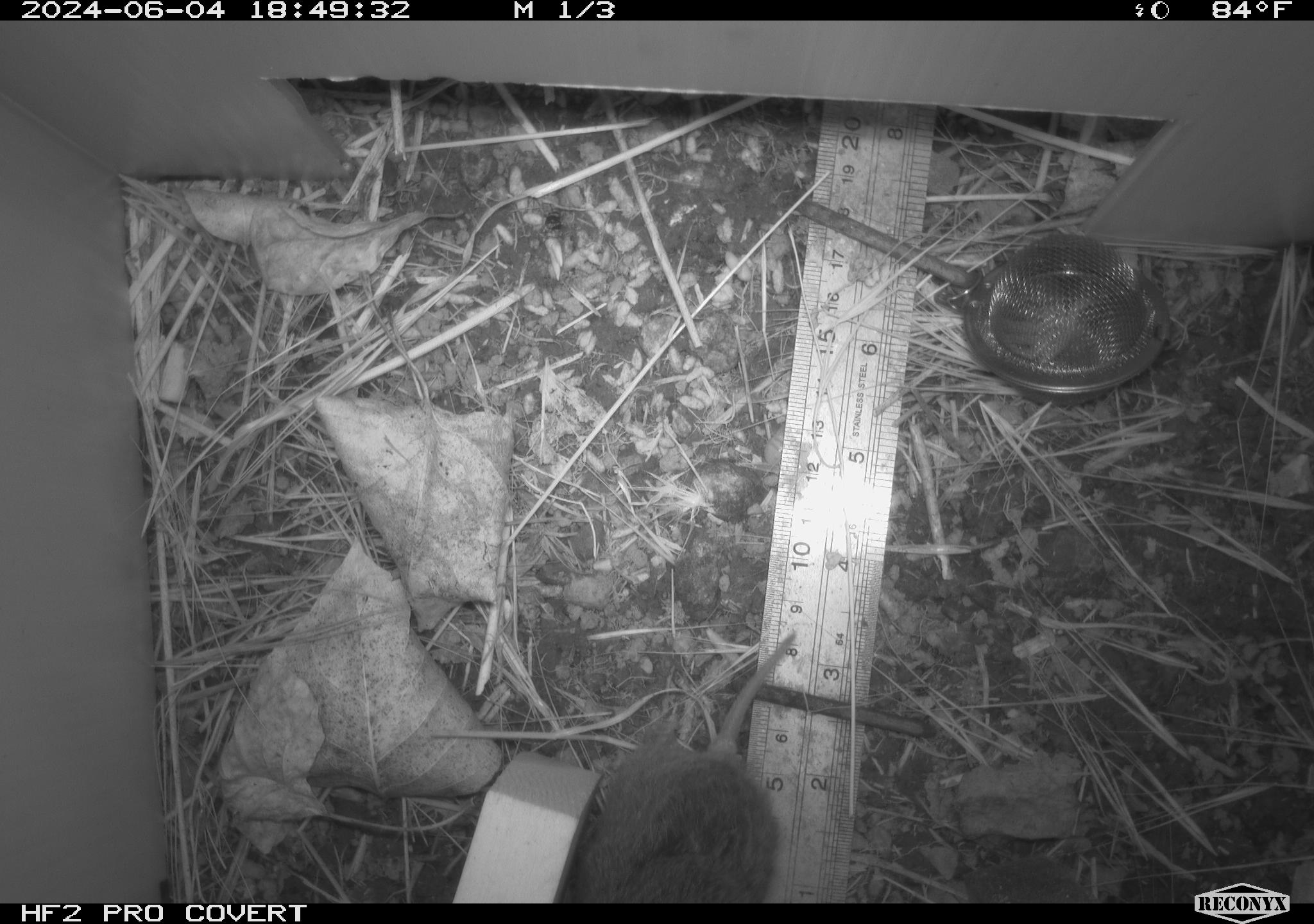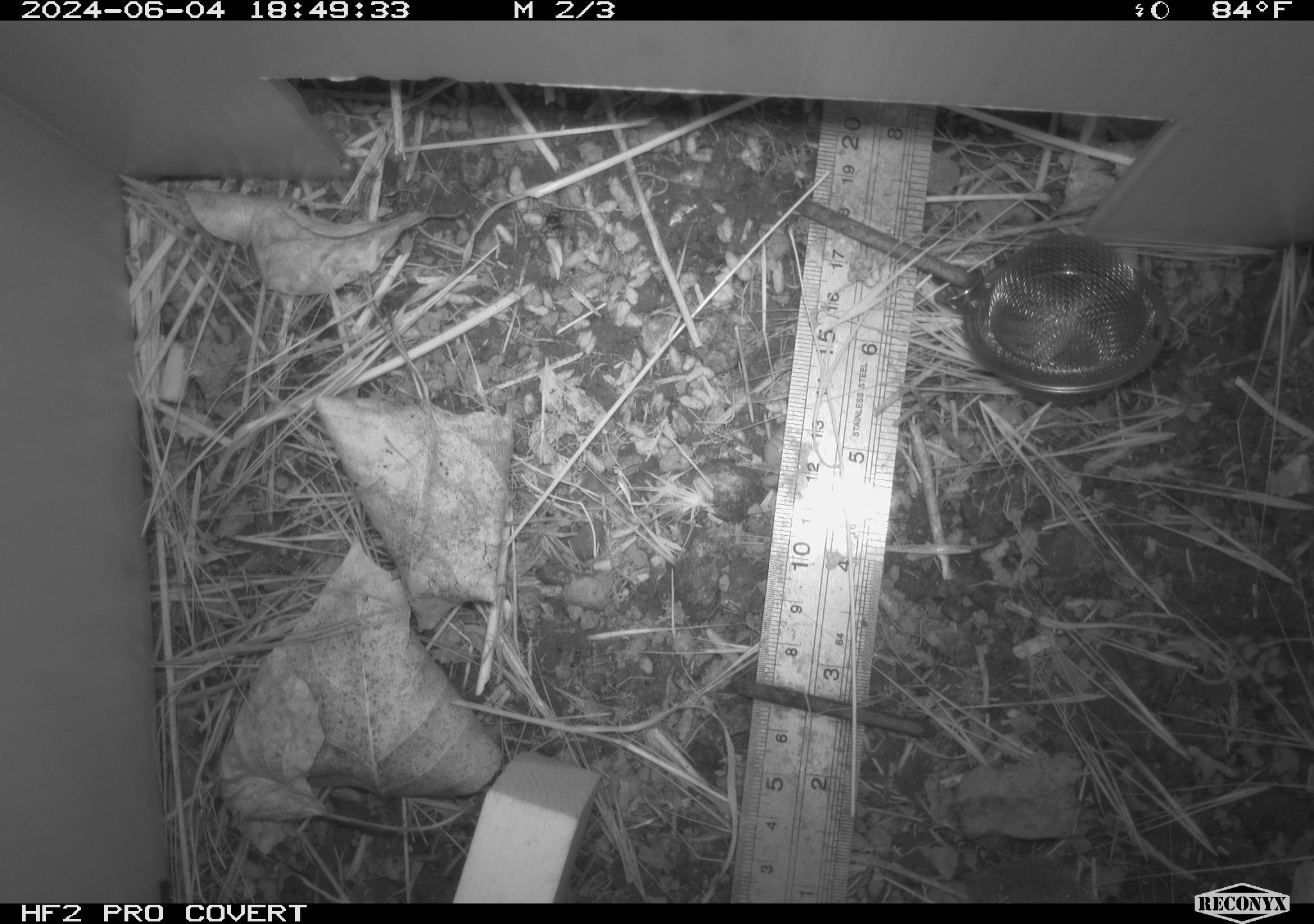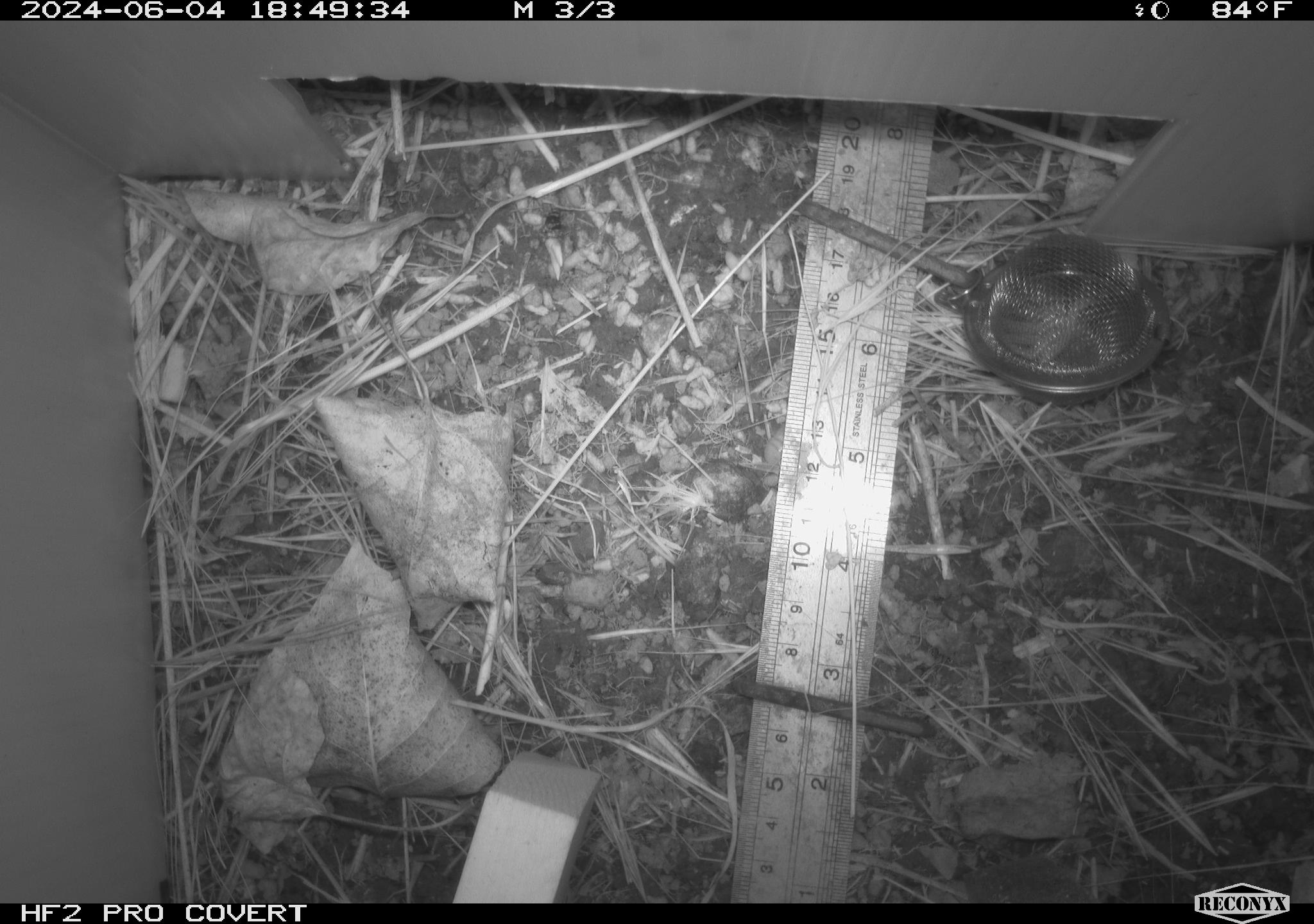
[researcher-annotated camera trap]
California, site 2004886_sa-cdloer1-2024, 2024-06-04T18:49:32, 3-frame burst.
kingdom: Animalia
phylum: Chordata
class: Mammalia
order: Rodentia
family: Cricetidae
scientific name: Arvicolinae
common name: voles, lemmings, and muskrats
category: arvicolinae subfamily